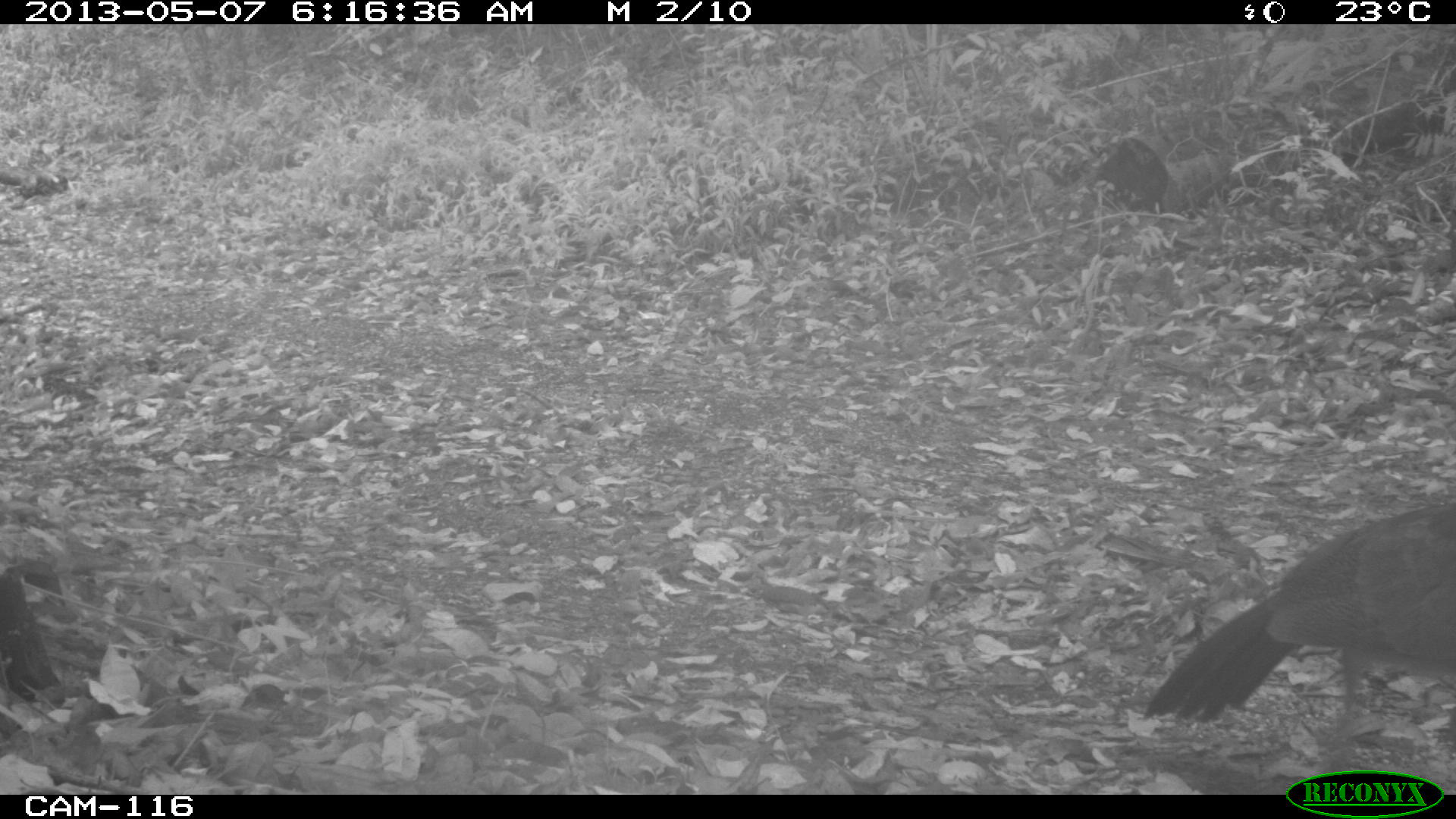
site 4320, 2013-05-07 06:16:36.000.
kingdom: Animalia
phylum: Chordata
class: Aves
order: Galliformes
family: Cracidae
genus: Crax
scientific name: Crax rubra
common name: great curassow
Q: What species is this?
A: Crax rubra (great curassow).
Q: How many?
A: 1.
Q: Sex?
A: Female.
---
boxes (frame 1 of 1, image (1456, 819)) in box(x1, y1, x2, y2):
crax rubra: box(1143, 498, 1456, 726)